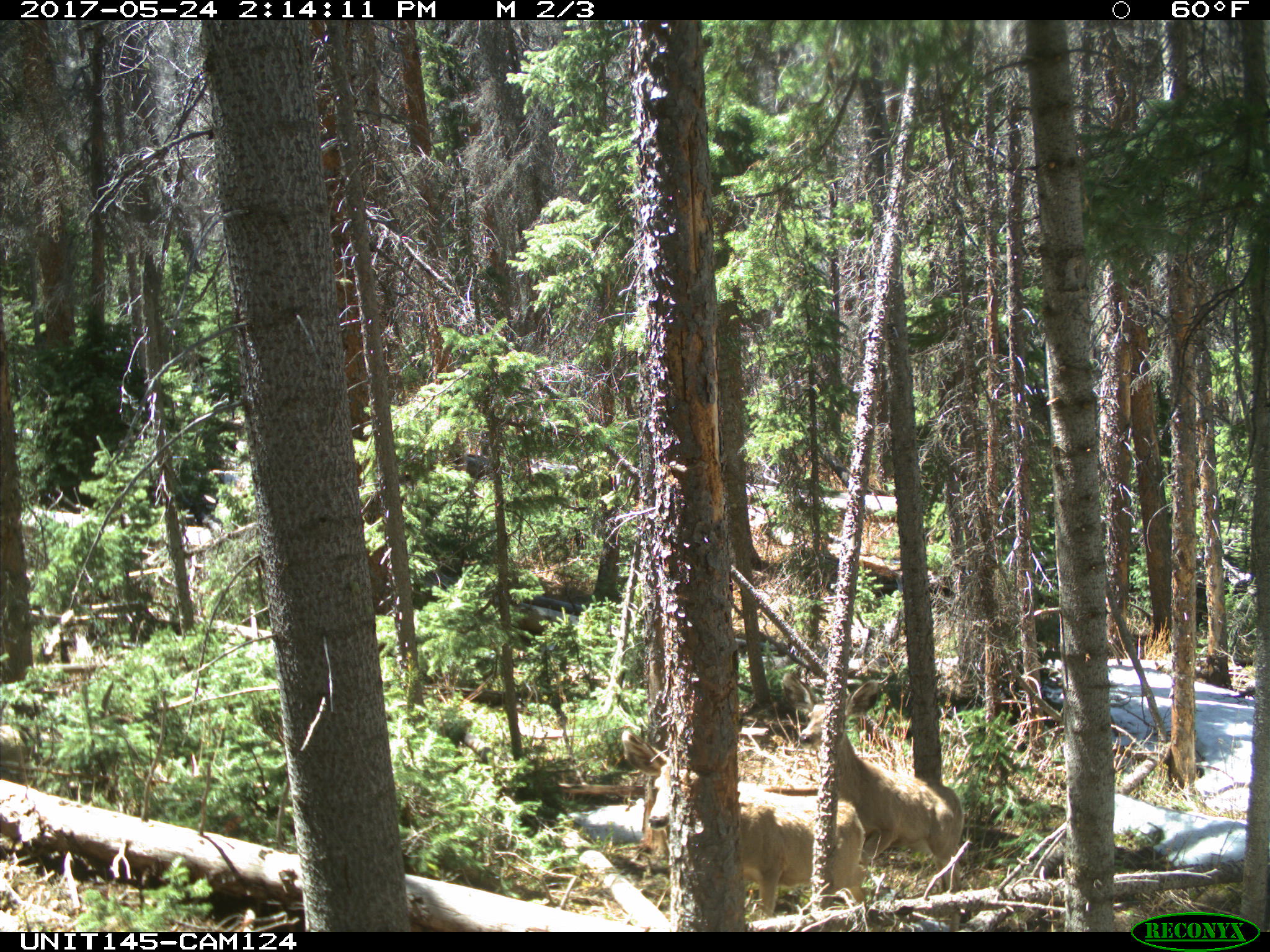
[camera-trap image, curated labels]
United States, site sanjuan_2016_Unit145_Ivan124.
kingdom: Animalia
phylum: Chordata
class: Mammalia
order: Artiodactyla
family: Cervidae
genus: Odocoileus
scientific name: Odocoileus hemionus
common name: mule deer